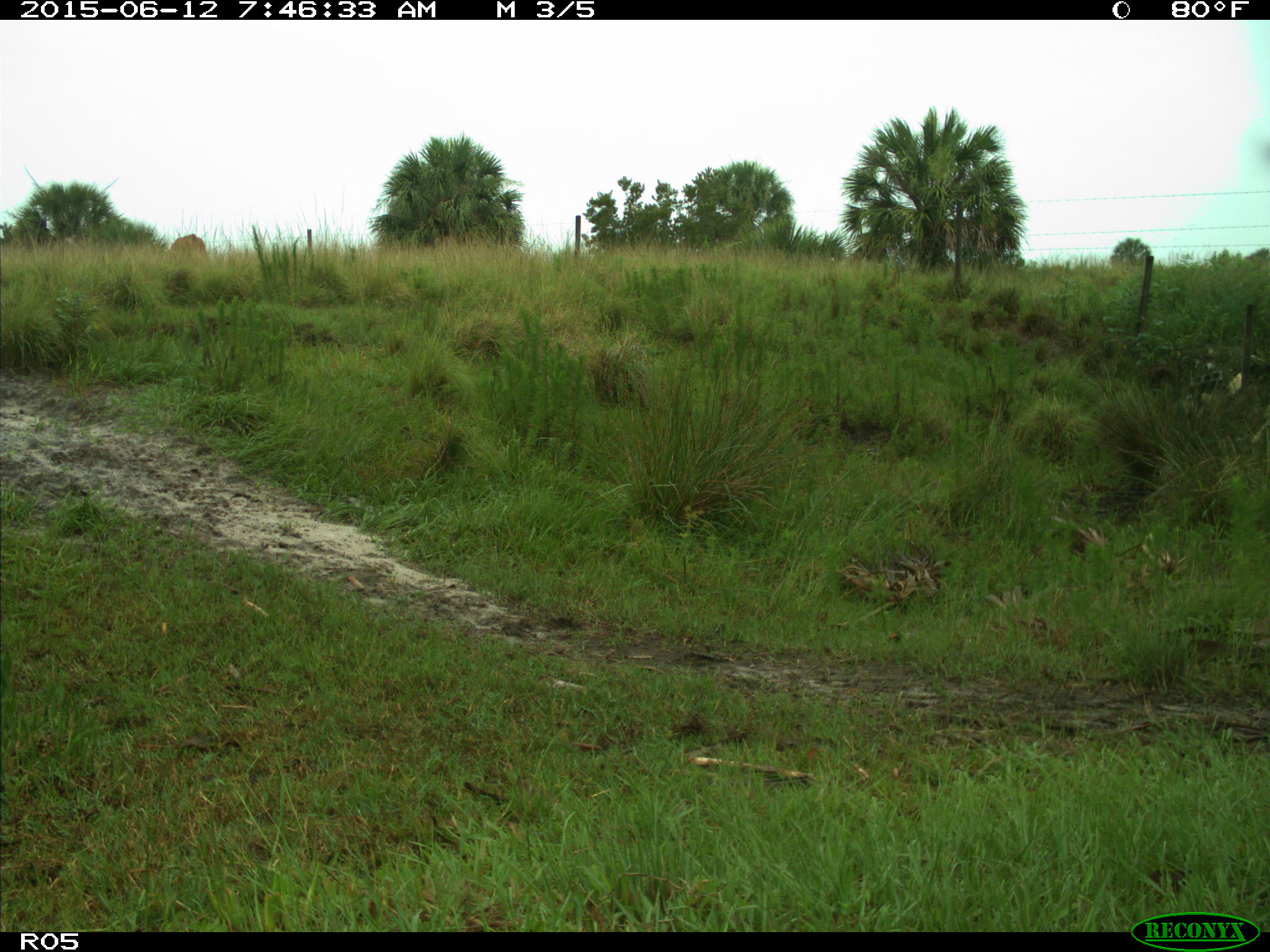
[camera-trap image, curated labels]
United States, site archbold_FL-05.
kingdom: Animalia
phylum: Chordata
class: Mammalia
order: Artiodactyla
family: Bovidae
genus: Bos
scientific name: Bos taurus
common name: domestic cow